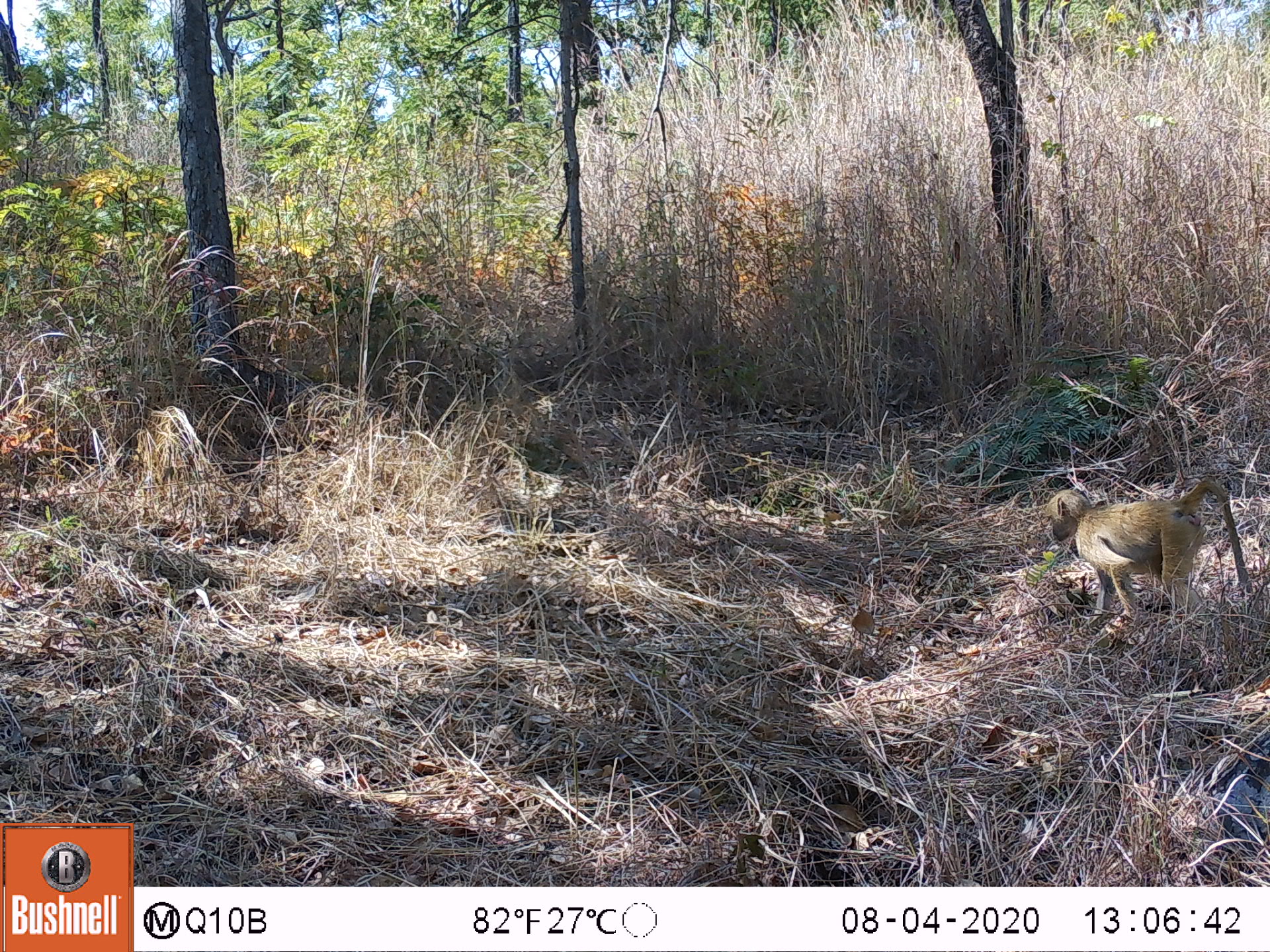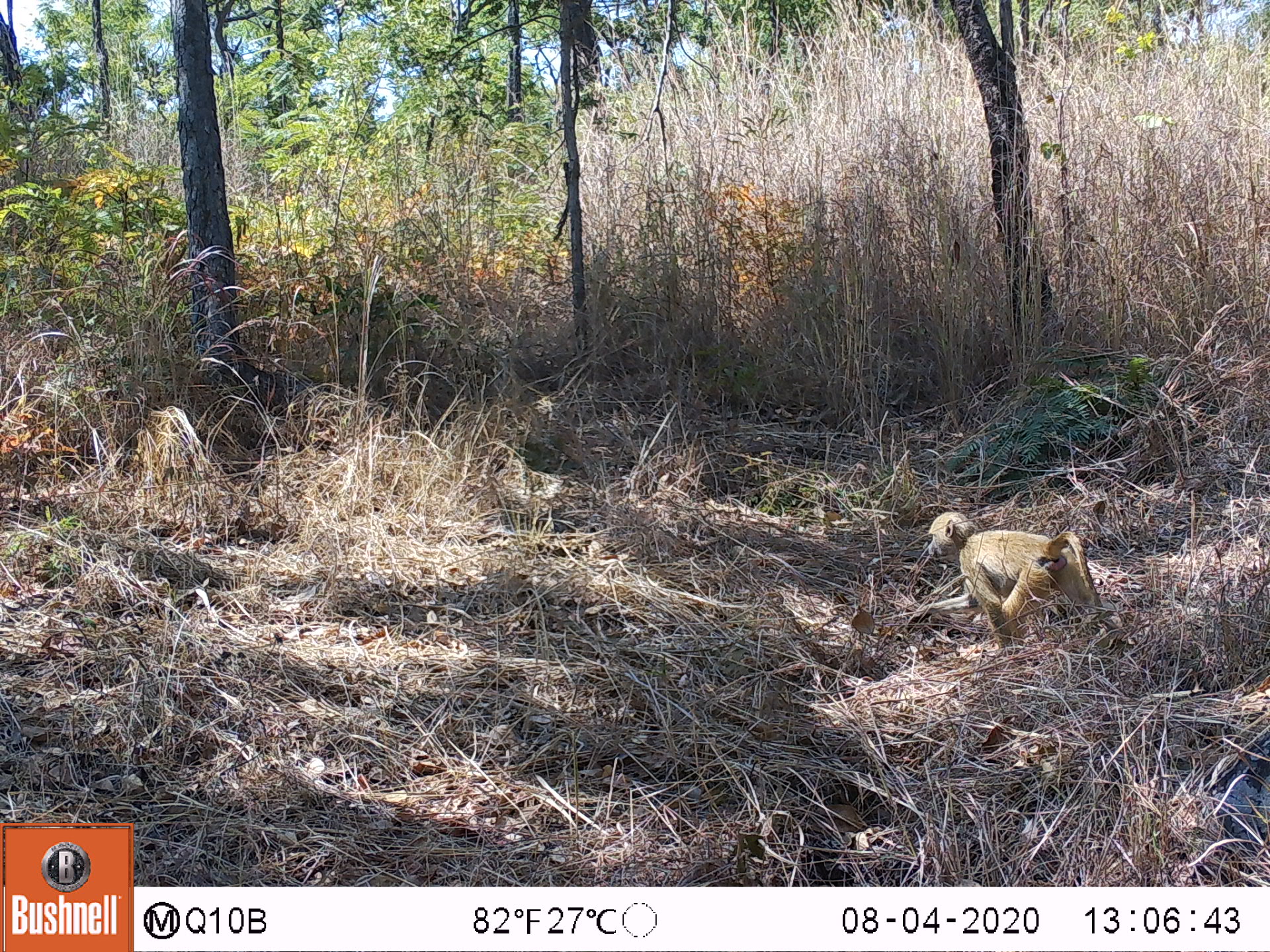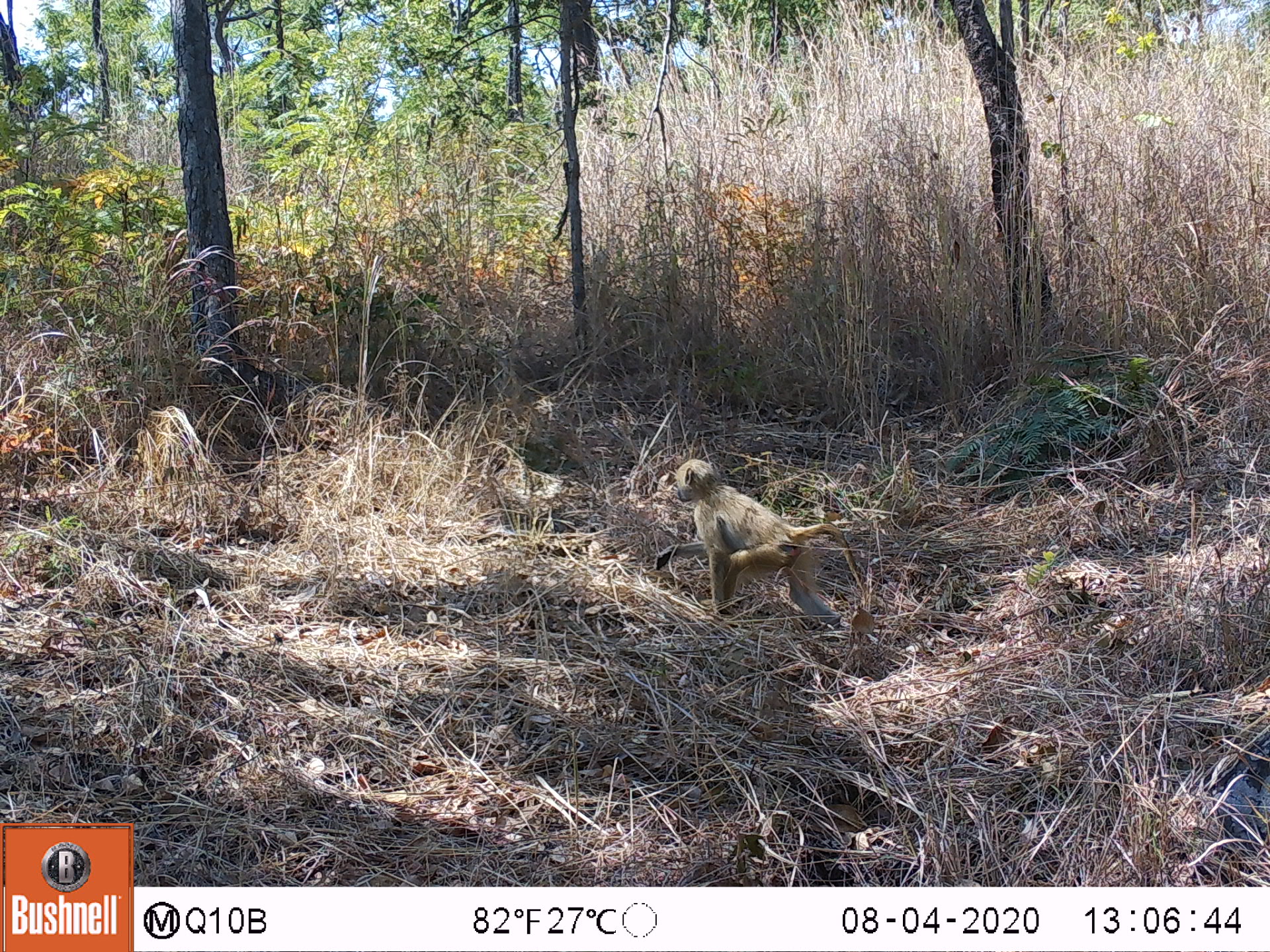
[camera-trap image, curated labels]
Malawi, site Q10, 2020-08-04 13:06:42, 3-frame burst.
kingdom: Animalia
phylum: Chordata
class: Mammalia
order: Primates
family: Cercopithecidae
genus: Papio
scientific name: Papio cynocephalus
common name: yellow baboon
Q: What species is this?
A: Yellow baboon (Papio cynocephalus).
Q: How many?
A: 1.